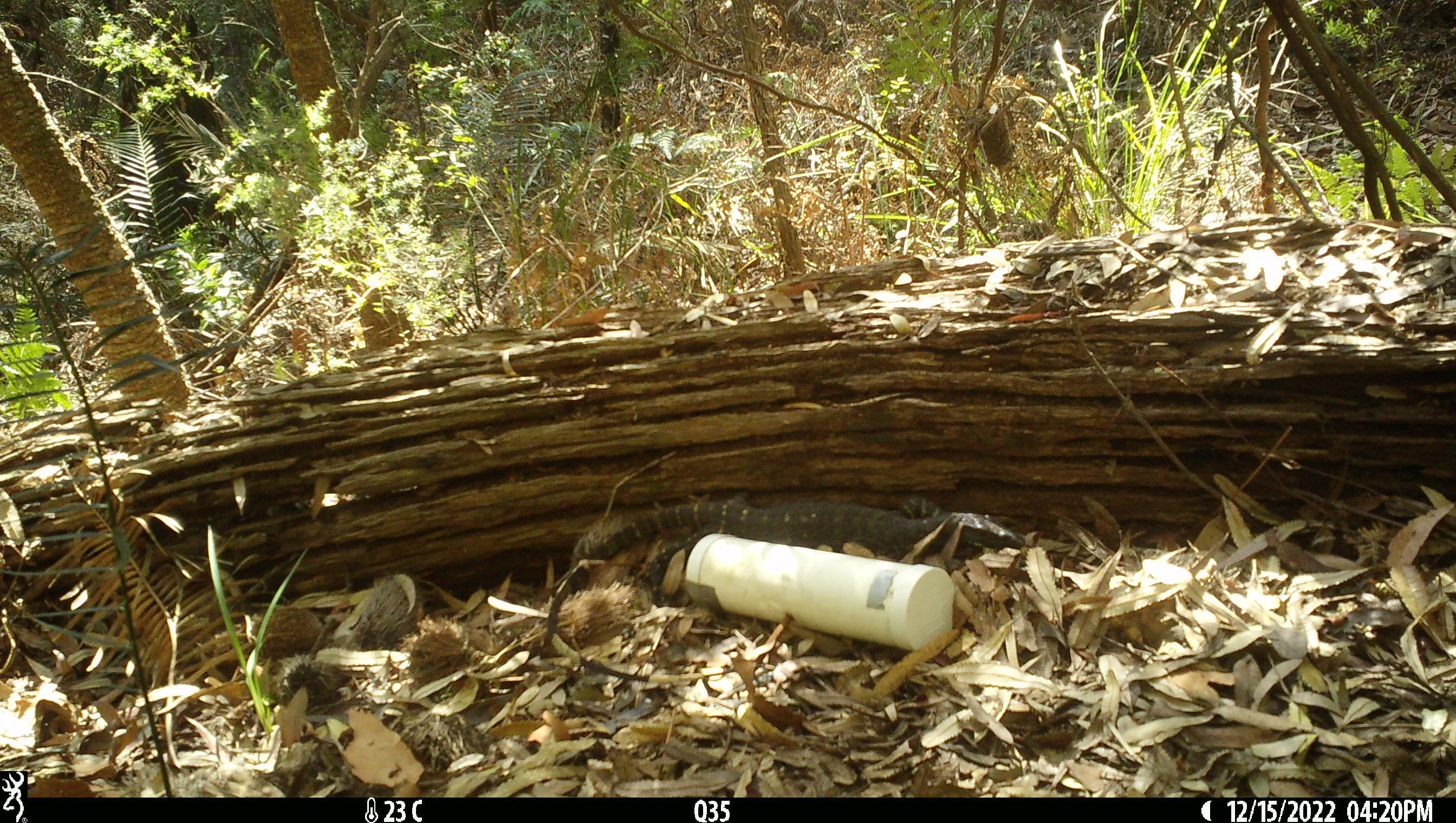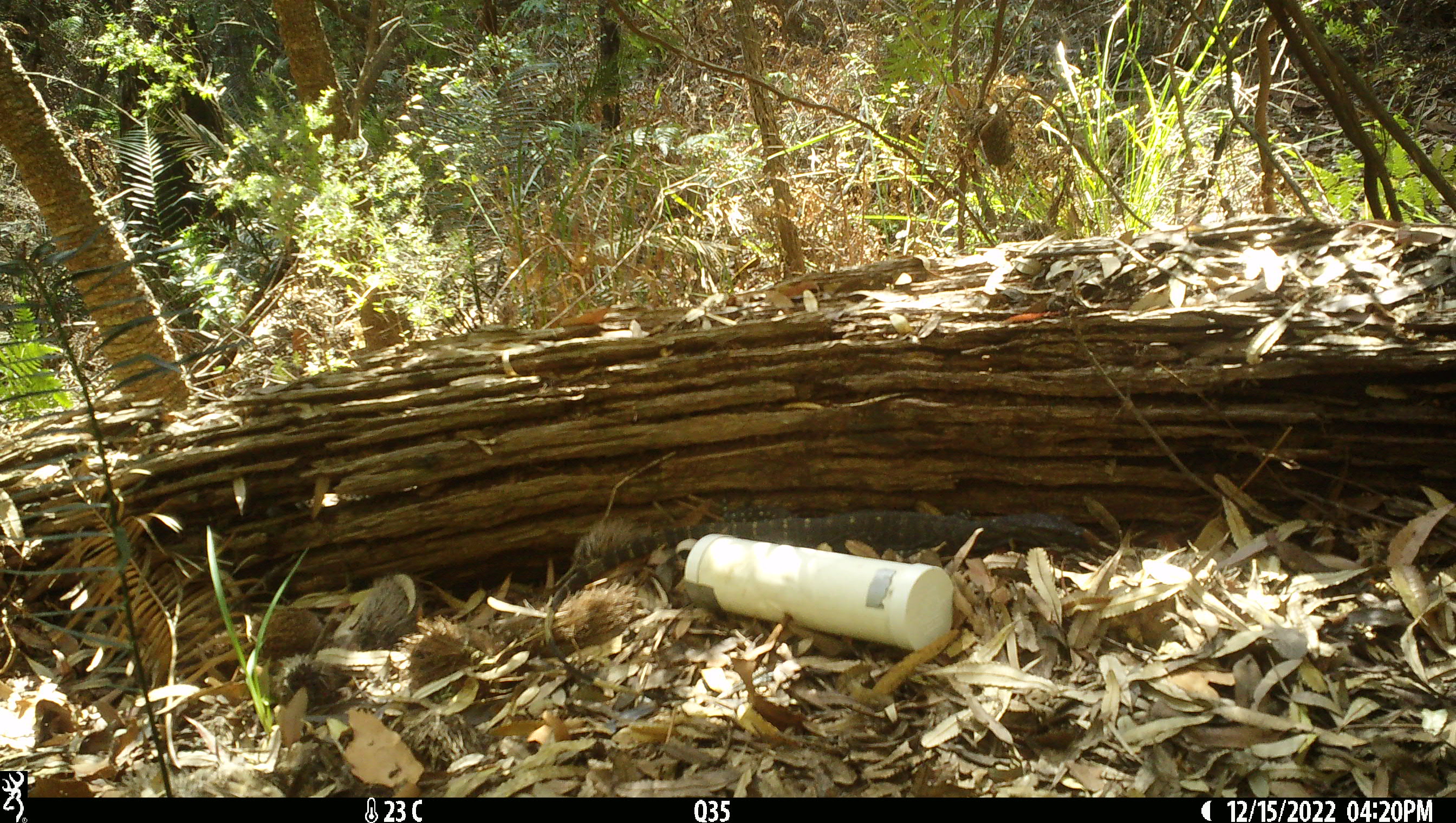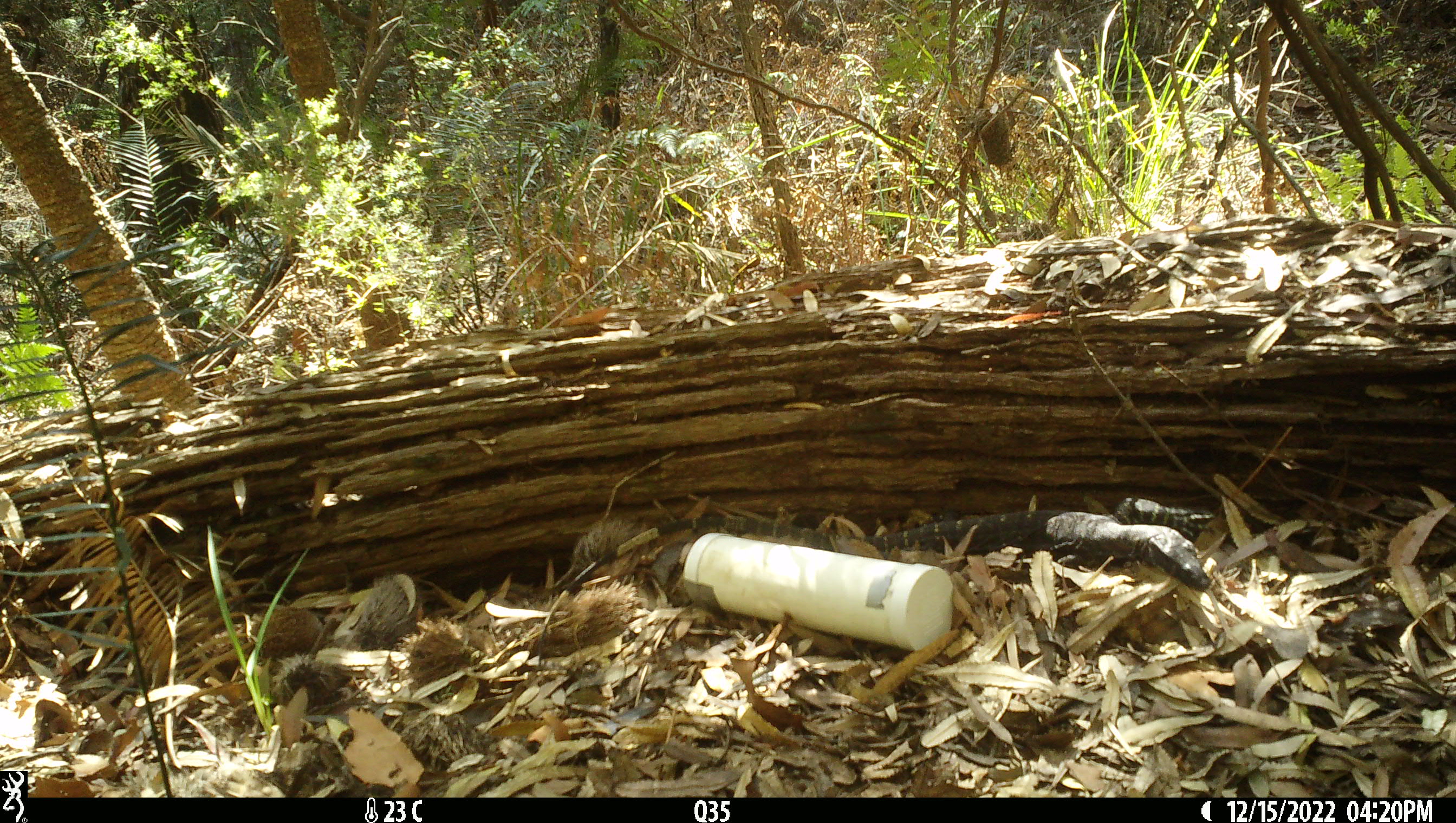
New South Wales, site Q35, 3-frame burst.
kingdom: Animalia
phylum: Chordata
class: Reptilia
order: Squamata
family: Varanidae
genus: Varanus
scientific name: Varanus varius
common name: lace monitor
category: goanna